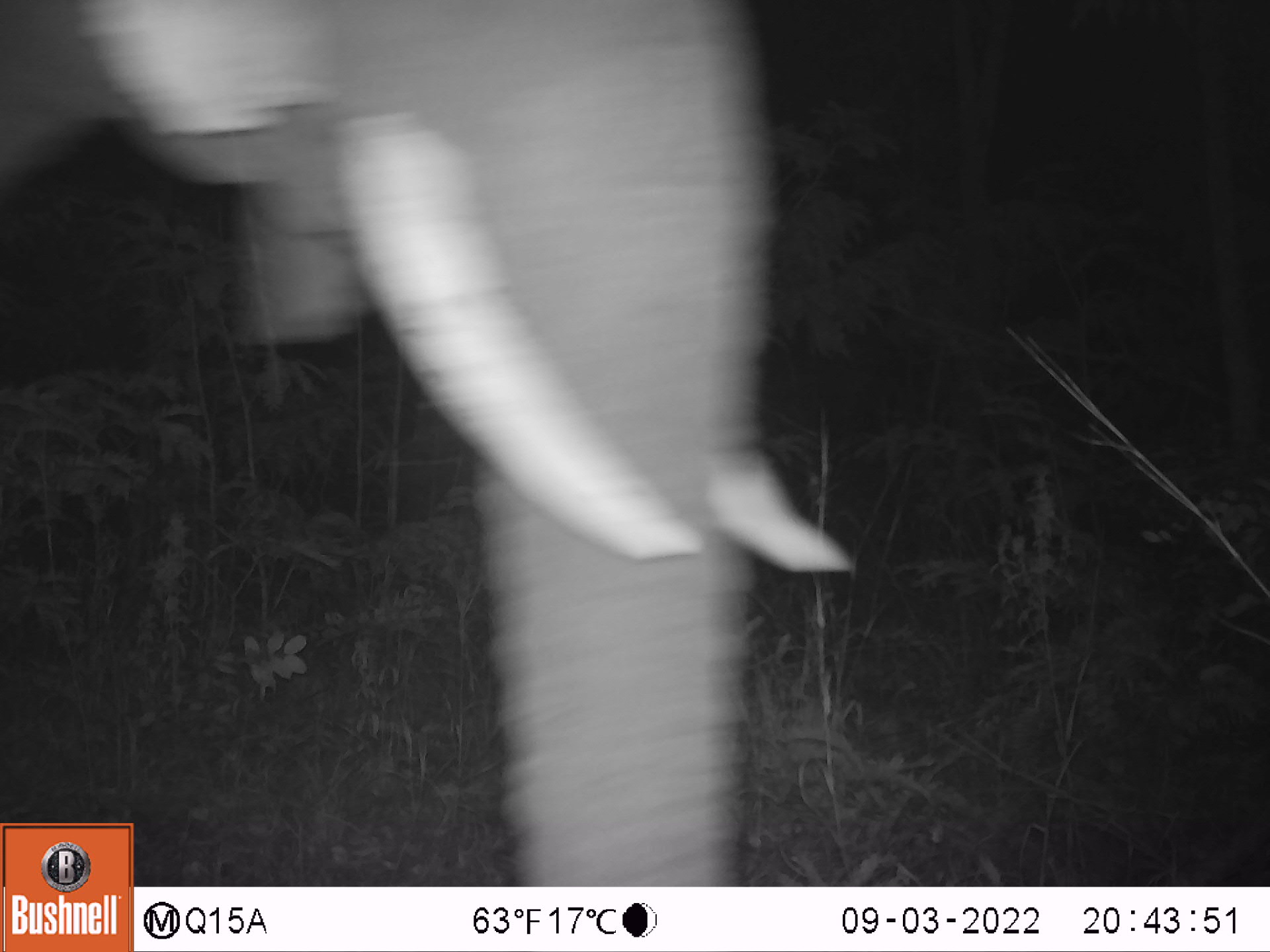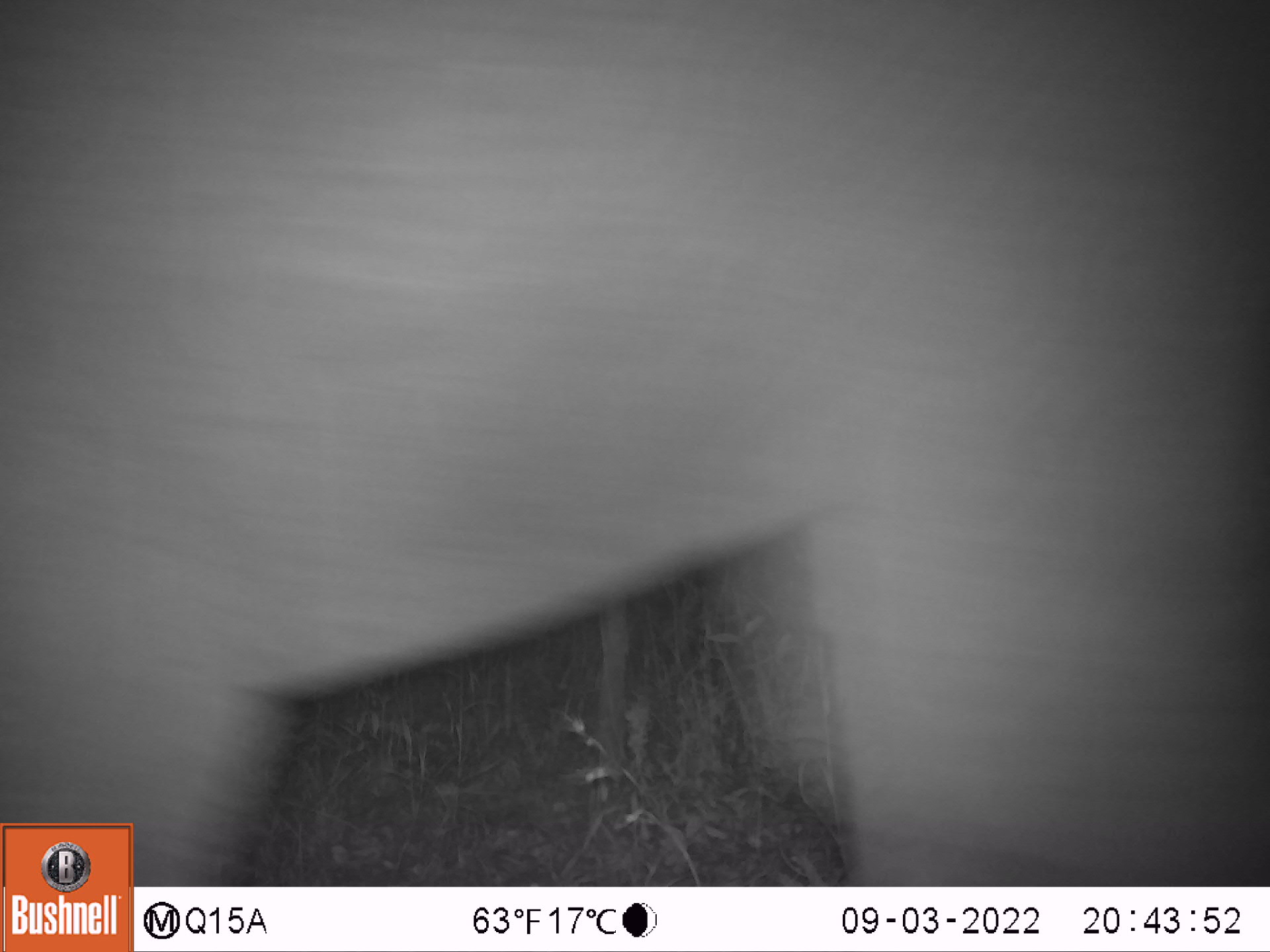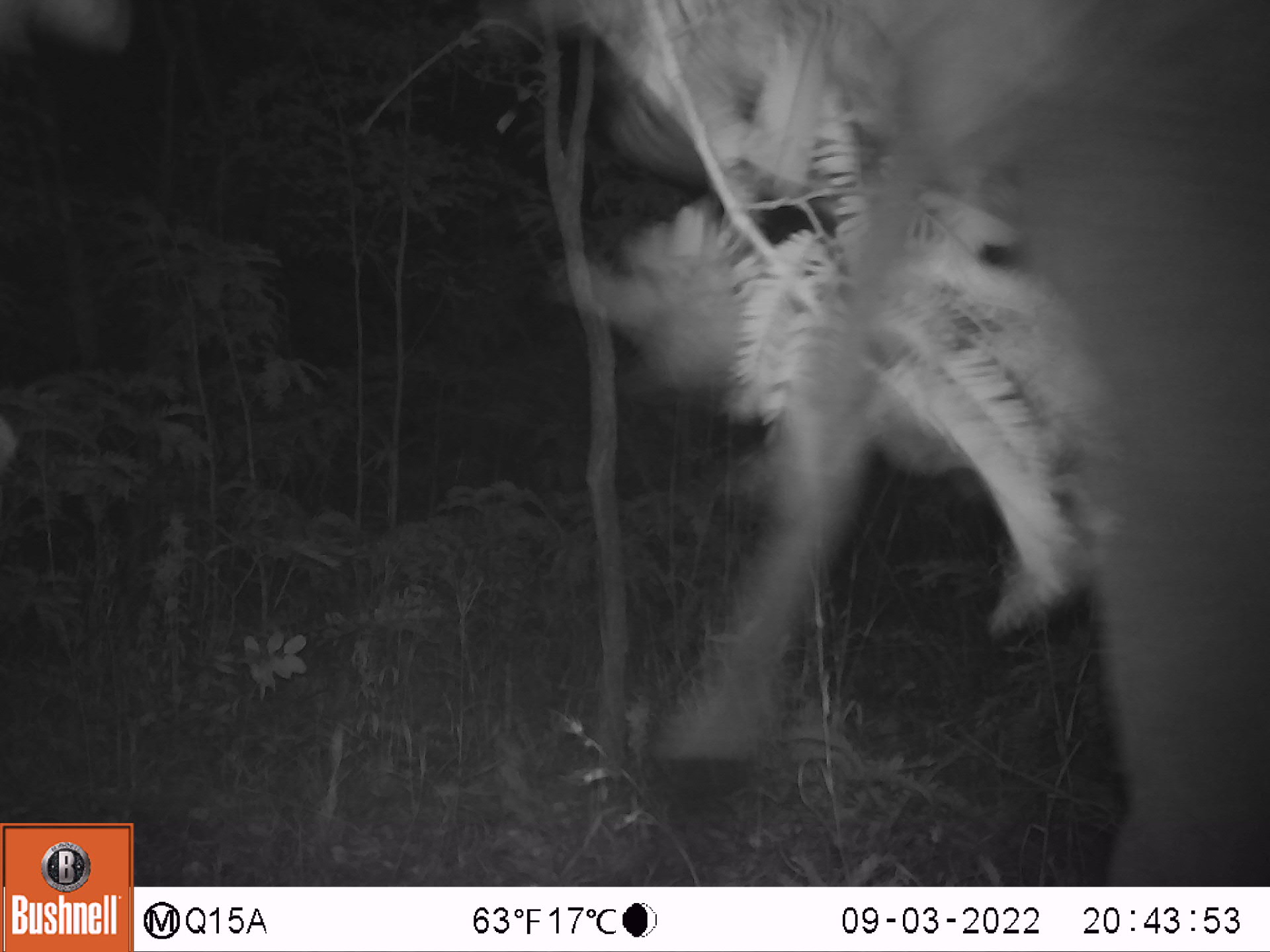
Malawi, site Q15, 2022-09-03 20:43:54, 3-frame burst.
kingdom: Animalia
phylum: Chordata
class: Mammalia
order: Proboscidea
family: Elephantidae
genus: Loxodonta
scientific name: Loxodonta africana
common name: african savanna elephant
African savanna elephant (Loxodonta africana), count 1.